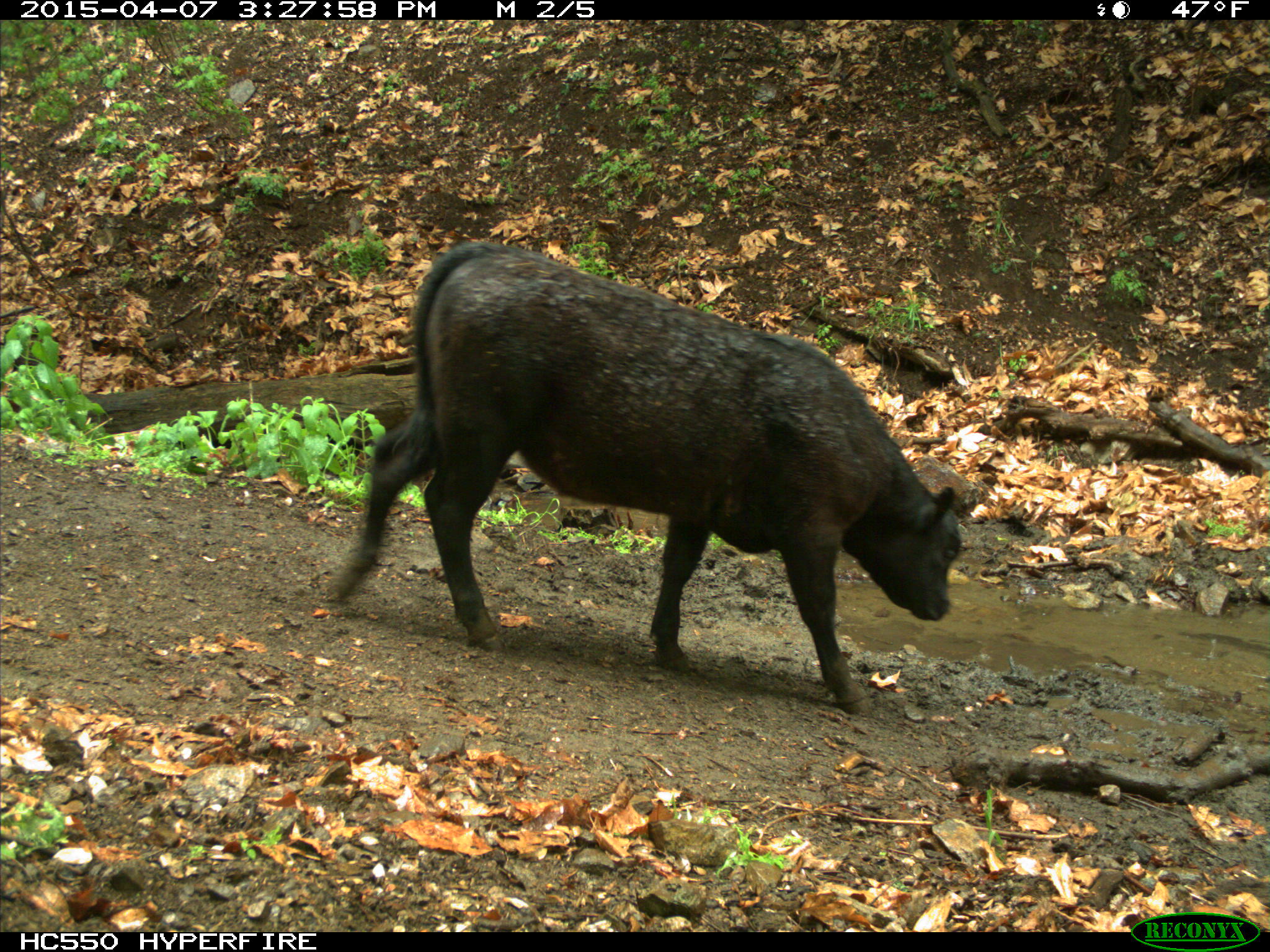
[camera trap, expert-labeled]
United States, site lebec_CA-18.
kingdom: Animalia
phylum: Chordata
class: Mammalia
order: Artiodactyla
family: Bovidae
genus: Bos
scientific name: Bos taurus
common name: domestic cow